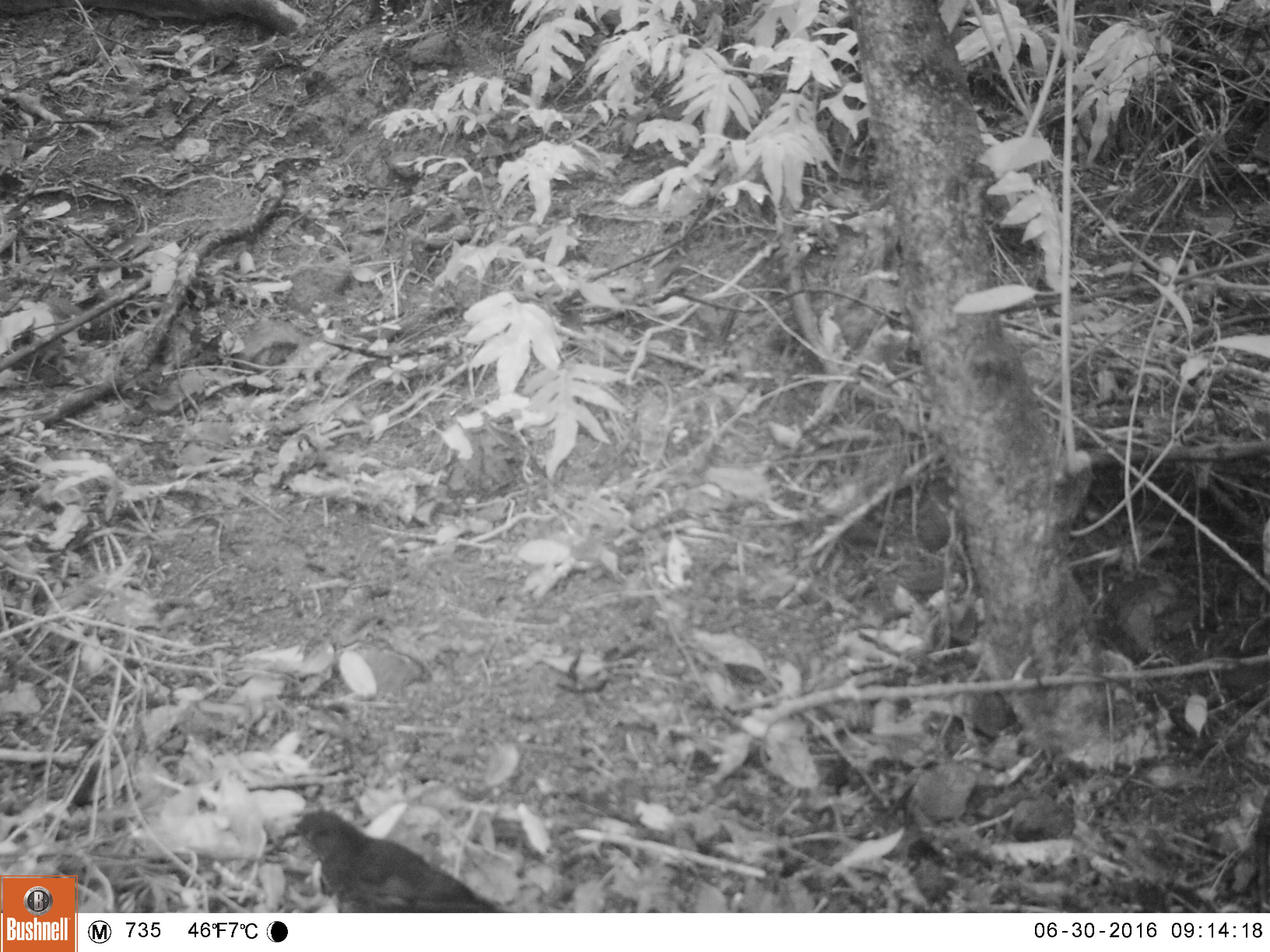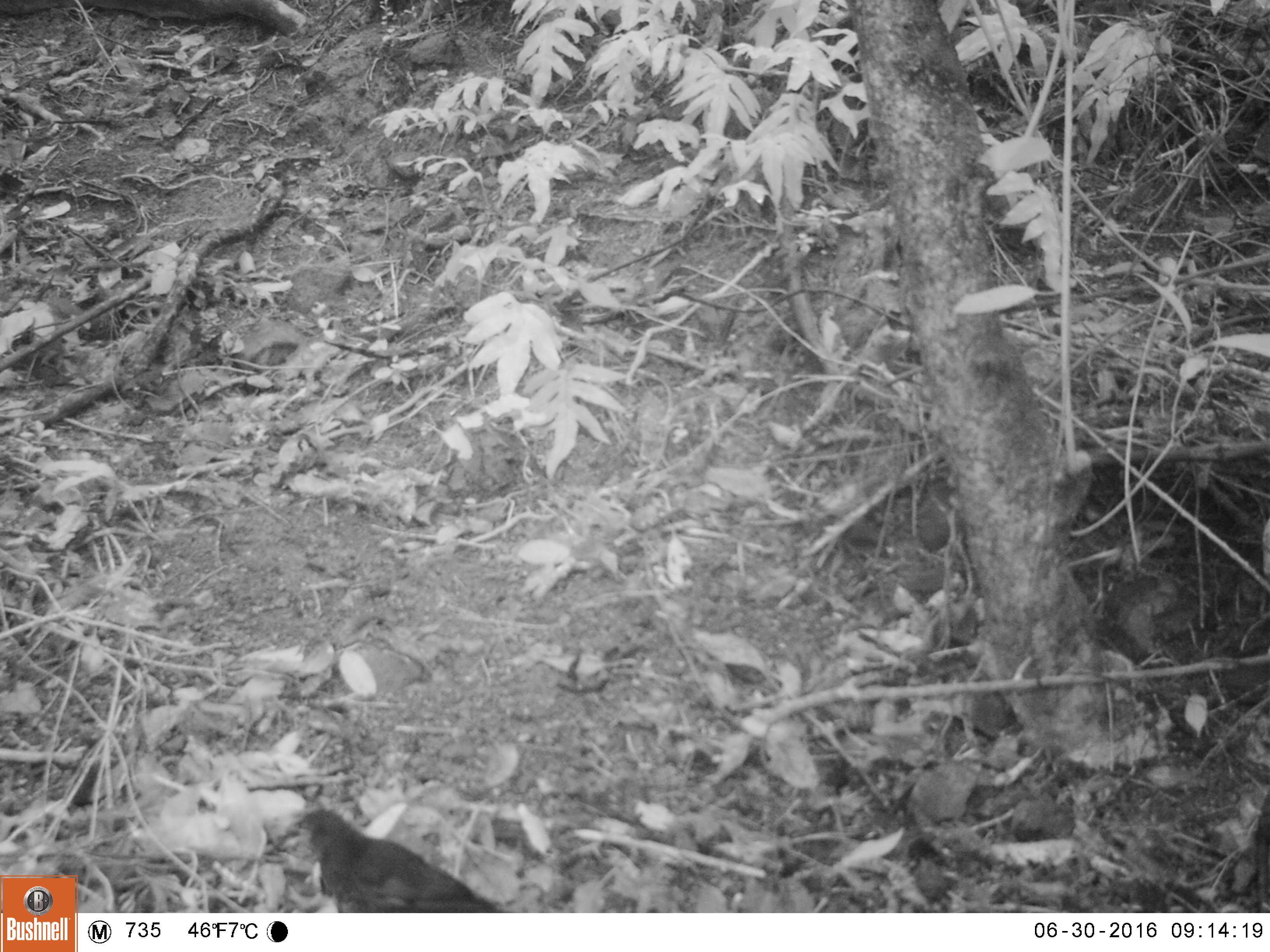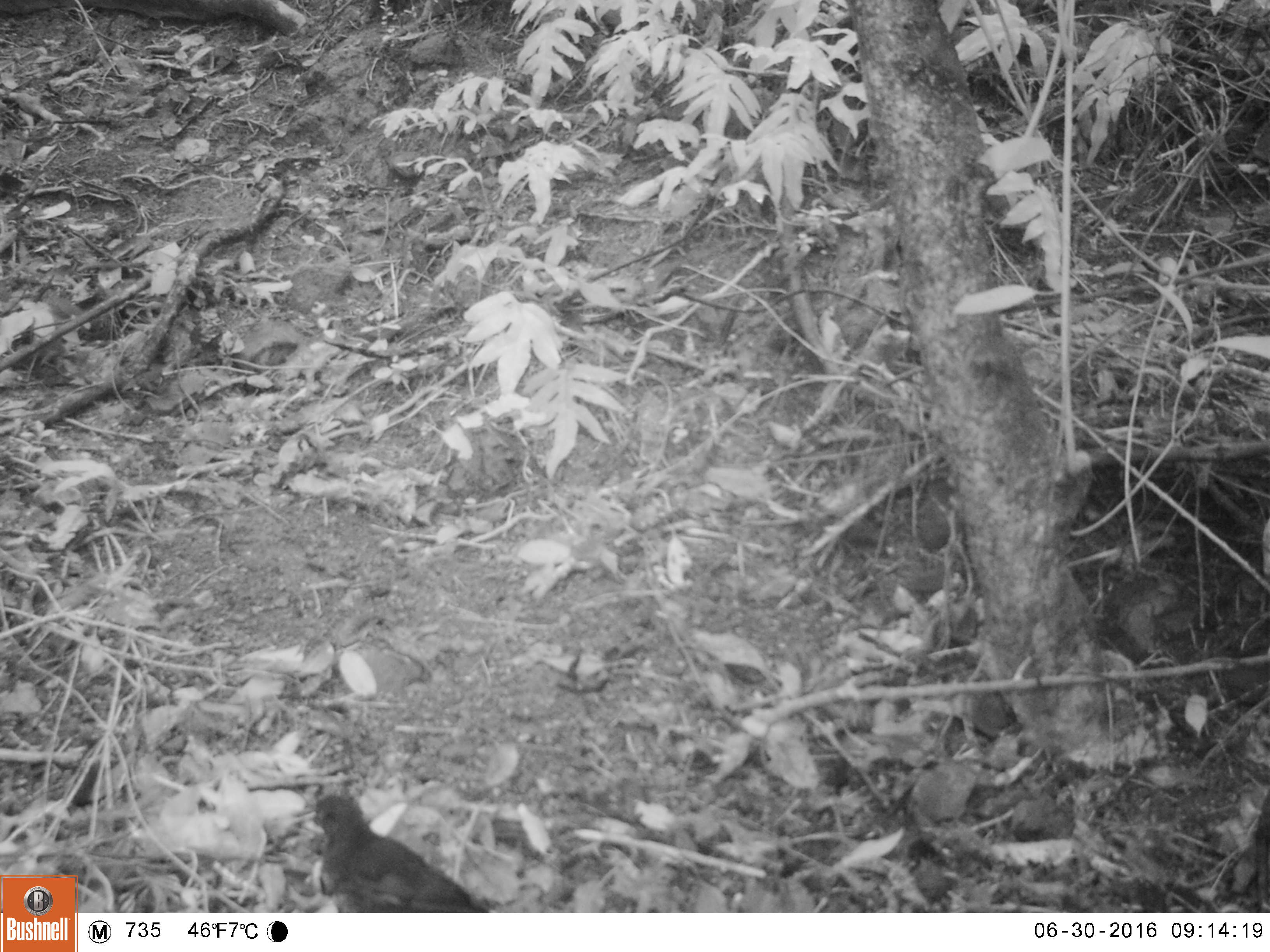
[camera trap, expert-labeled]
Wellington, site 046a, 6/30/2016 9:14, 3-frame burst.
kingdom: Animalia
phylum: Chordata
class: Aves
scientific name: Aves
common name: bird